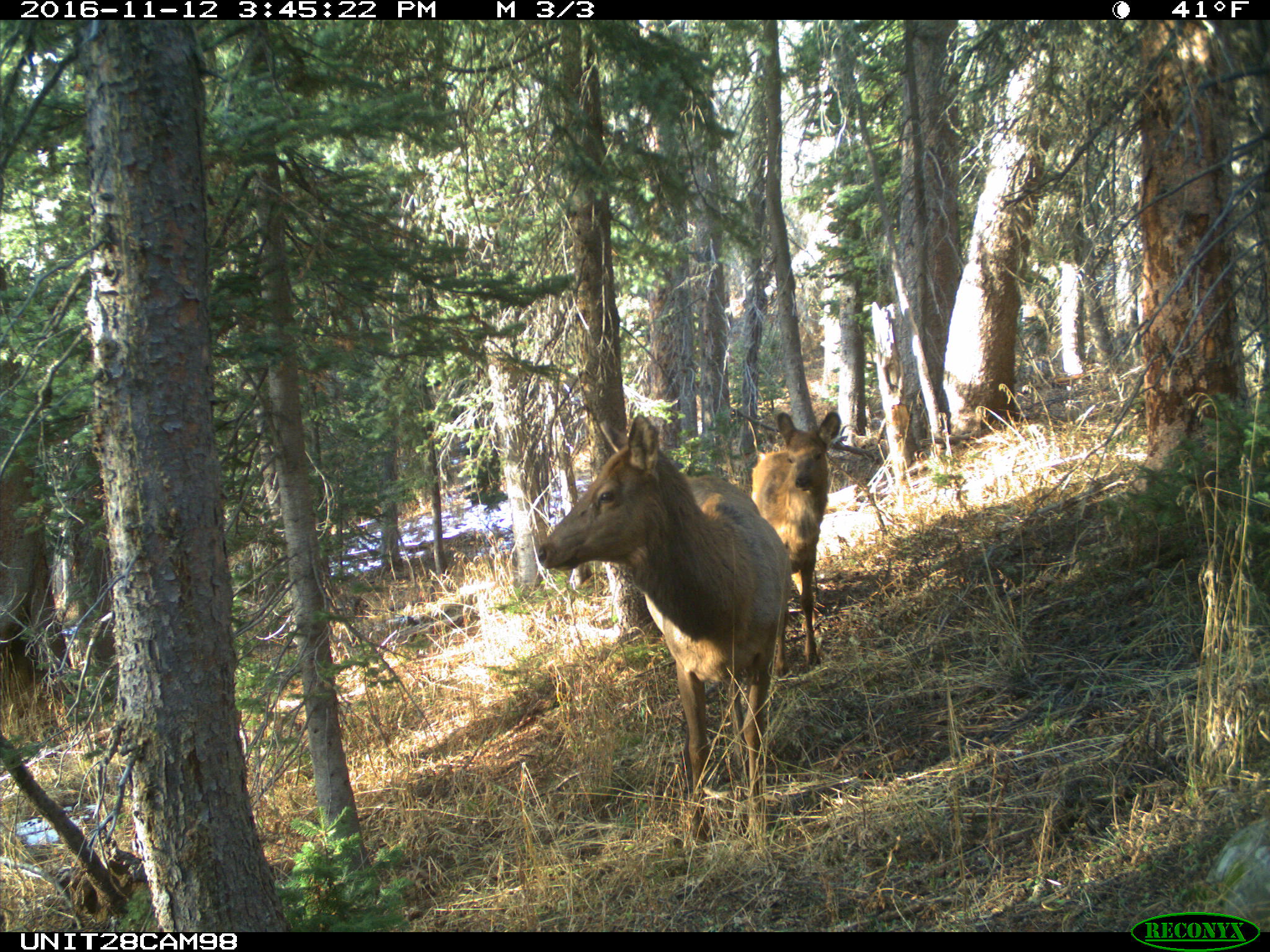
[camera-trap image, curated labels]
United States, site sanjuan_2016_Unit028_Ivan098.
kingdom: Animalia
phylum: Chordata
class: Mammalia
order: Artiodactyla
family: Cervidae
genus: Cervus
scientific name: Cervus elaphus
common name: red deer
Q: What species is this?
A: Cervus elaphus (red deer).